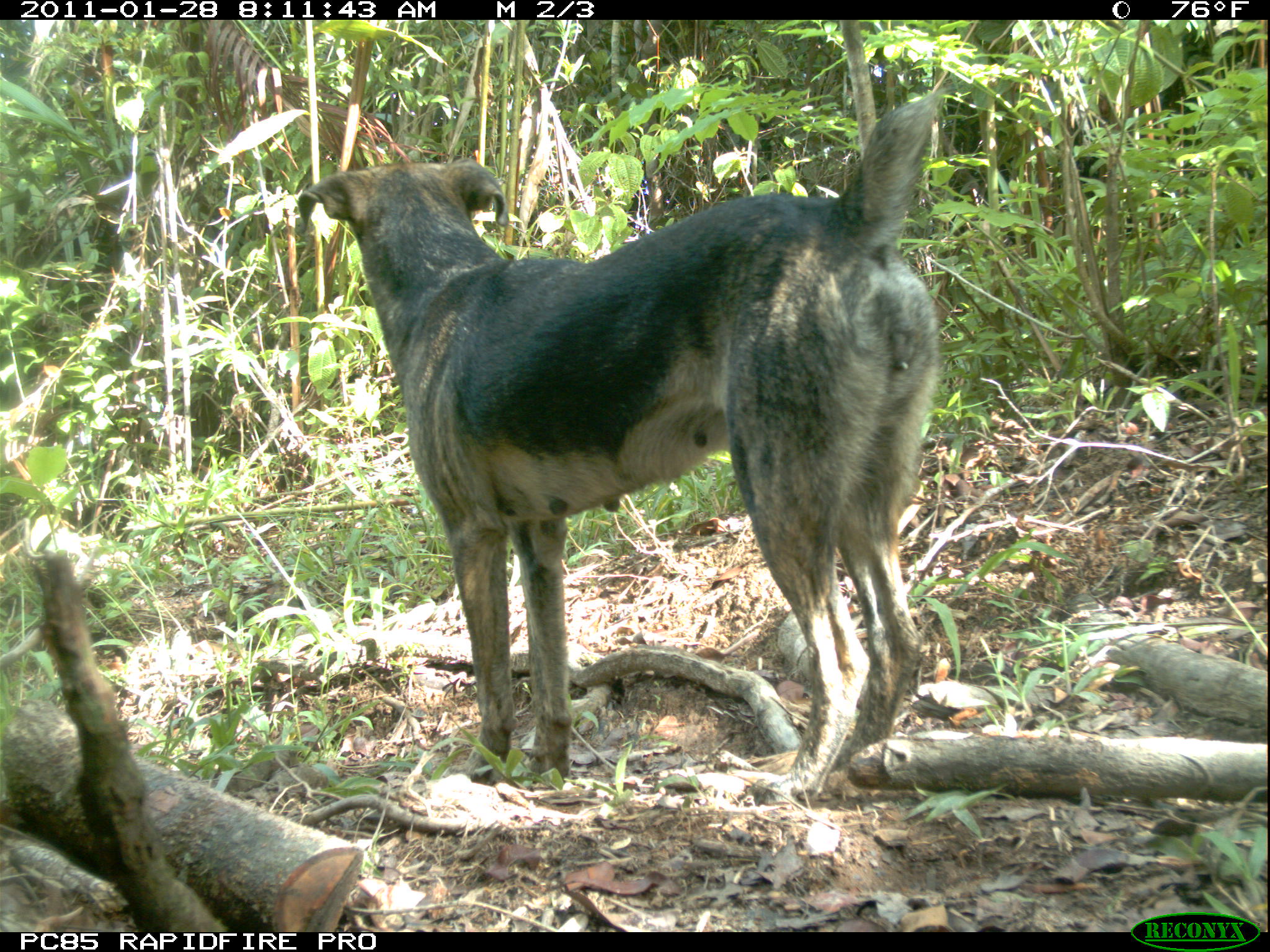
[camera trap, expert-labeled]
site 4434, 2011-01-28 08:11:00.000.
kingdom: Animalia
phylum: Chordata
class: Mammalia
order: Carnivora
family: Canidae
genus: Canis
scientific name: Canis familiaris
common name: domestic dog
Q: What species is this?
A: Canis familiaris (domestic dog).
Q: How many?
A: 3.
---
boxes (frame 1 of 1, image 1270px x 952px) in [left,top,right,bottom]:
canis familiaris: [299,97,948,798]